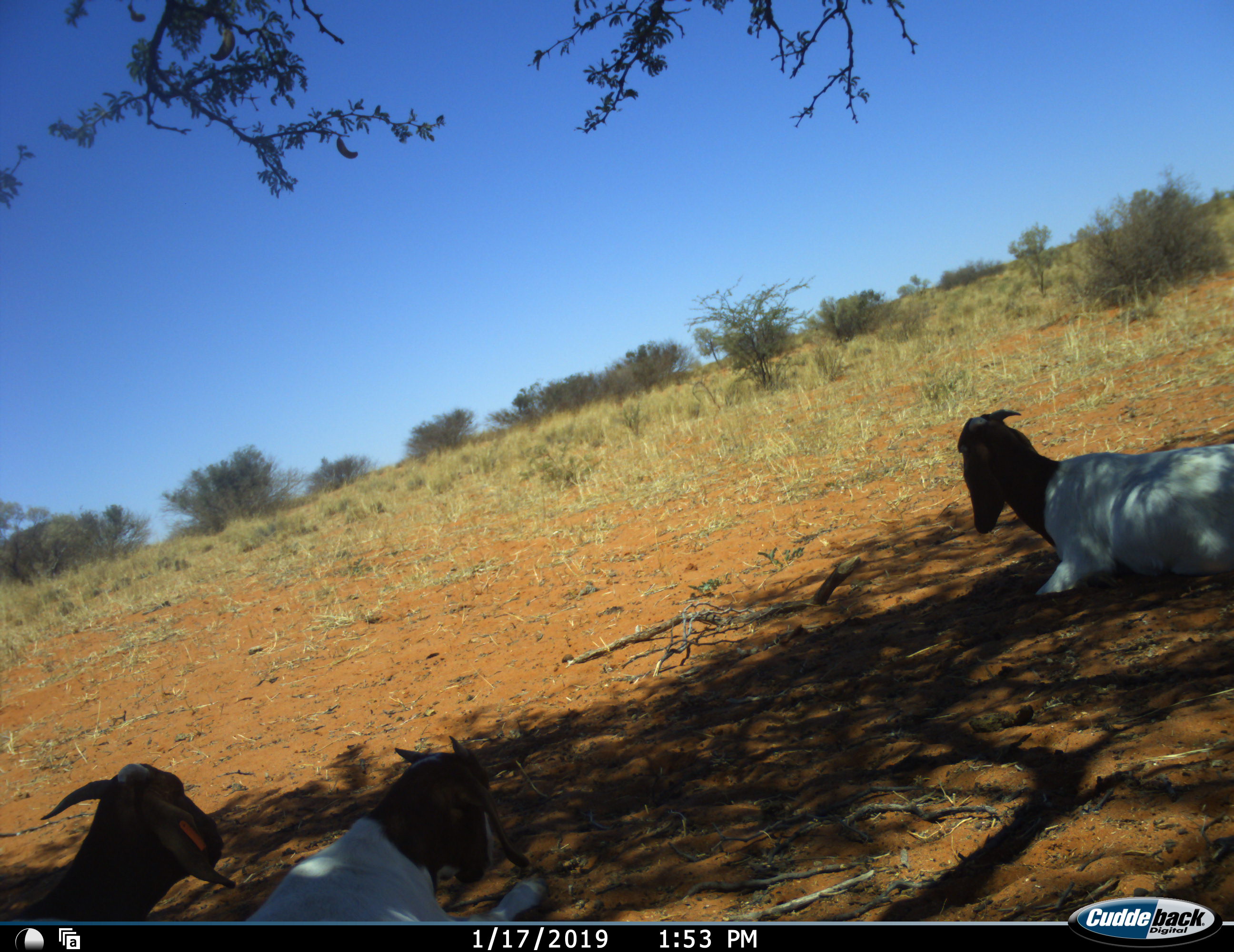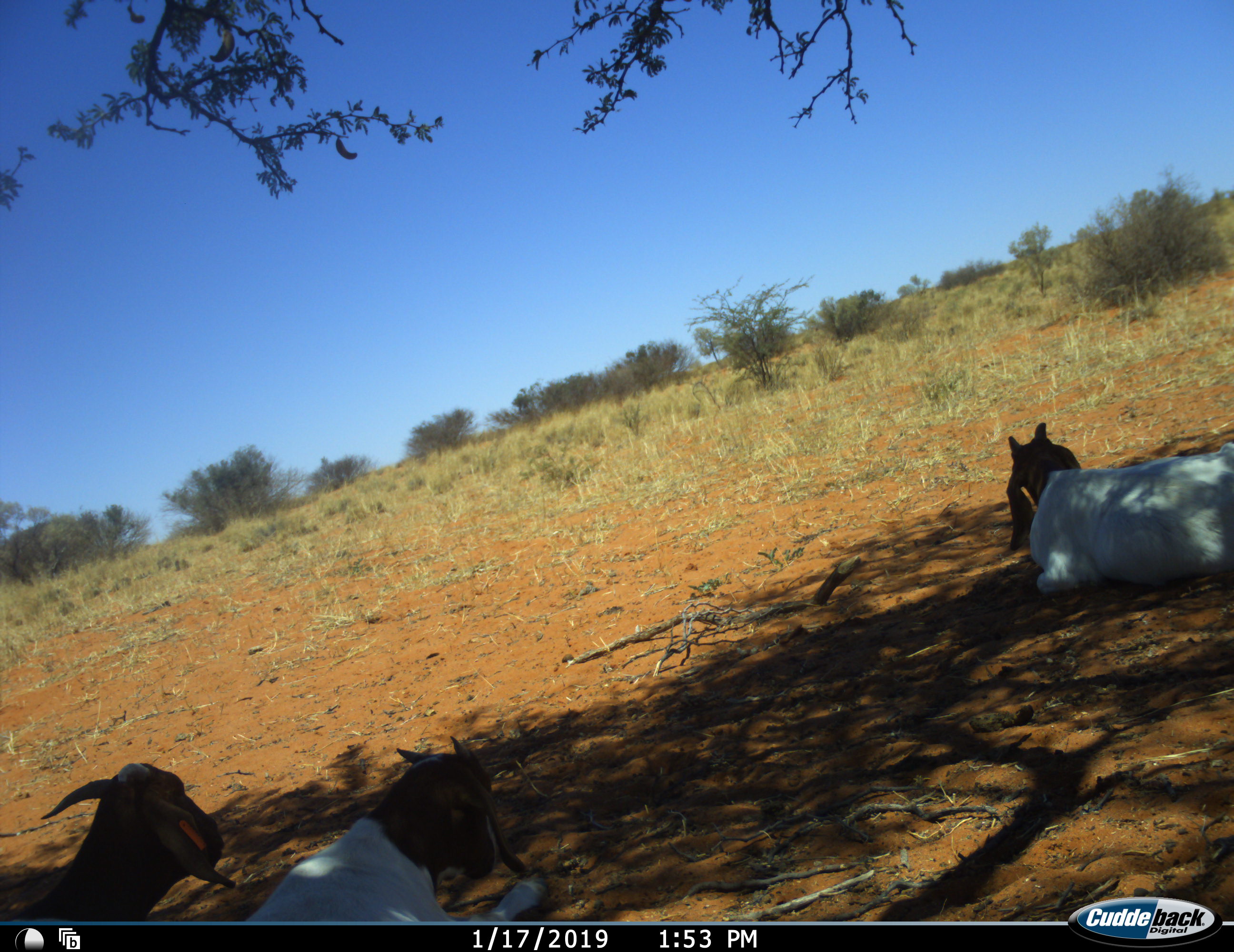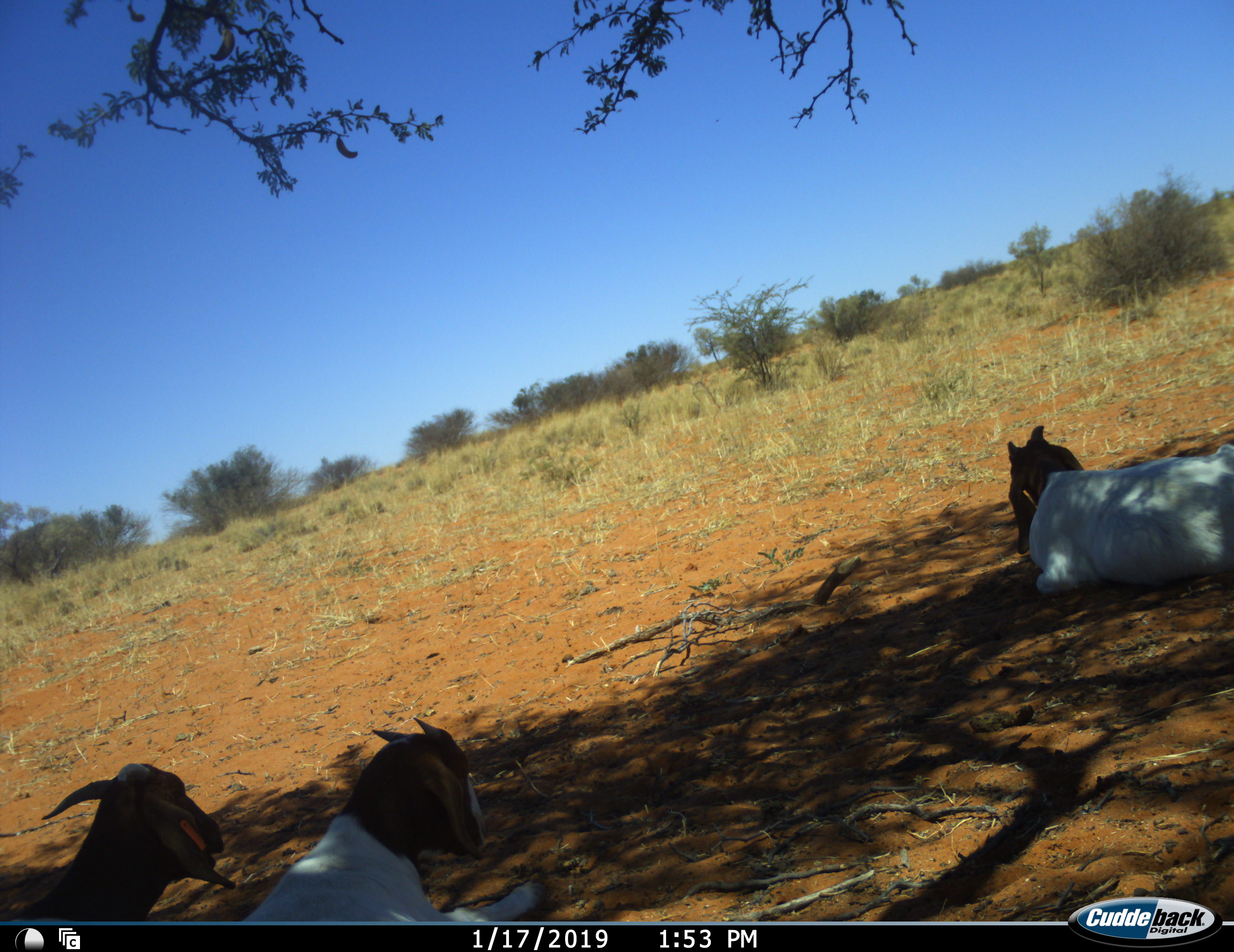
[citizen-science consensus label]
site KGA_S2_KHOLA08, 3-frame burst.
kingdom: Animalia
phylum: Chordata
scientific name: Vertebrata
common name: domestic animal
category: domesticanimal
Domesticanimal (domestic animal) (Vertebrata), count 3. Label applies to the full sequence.